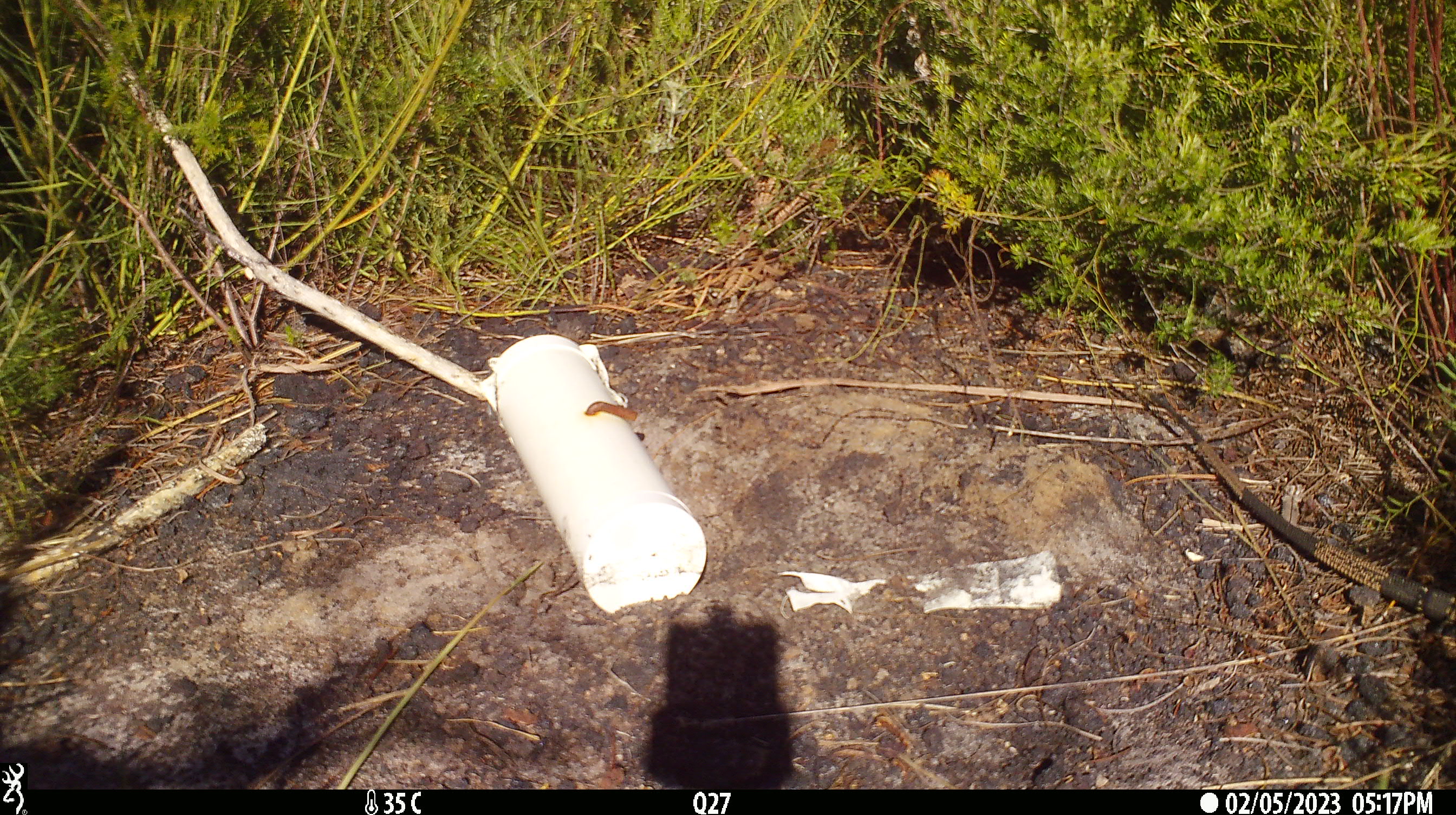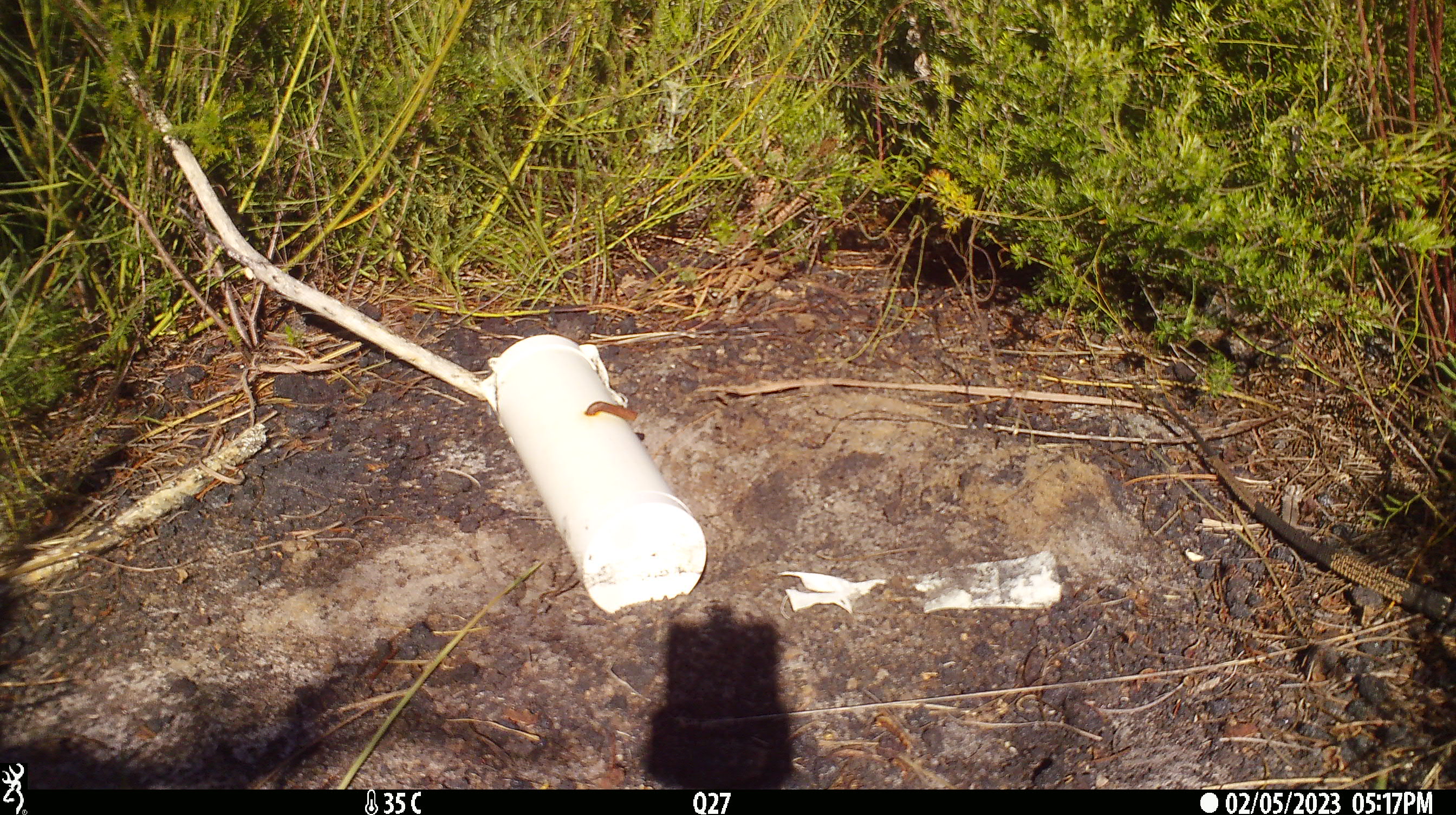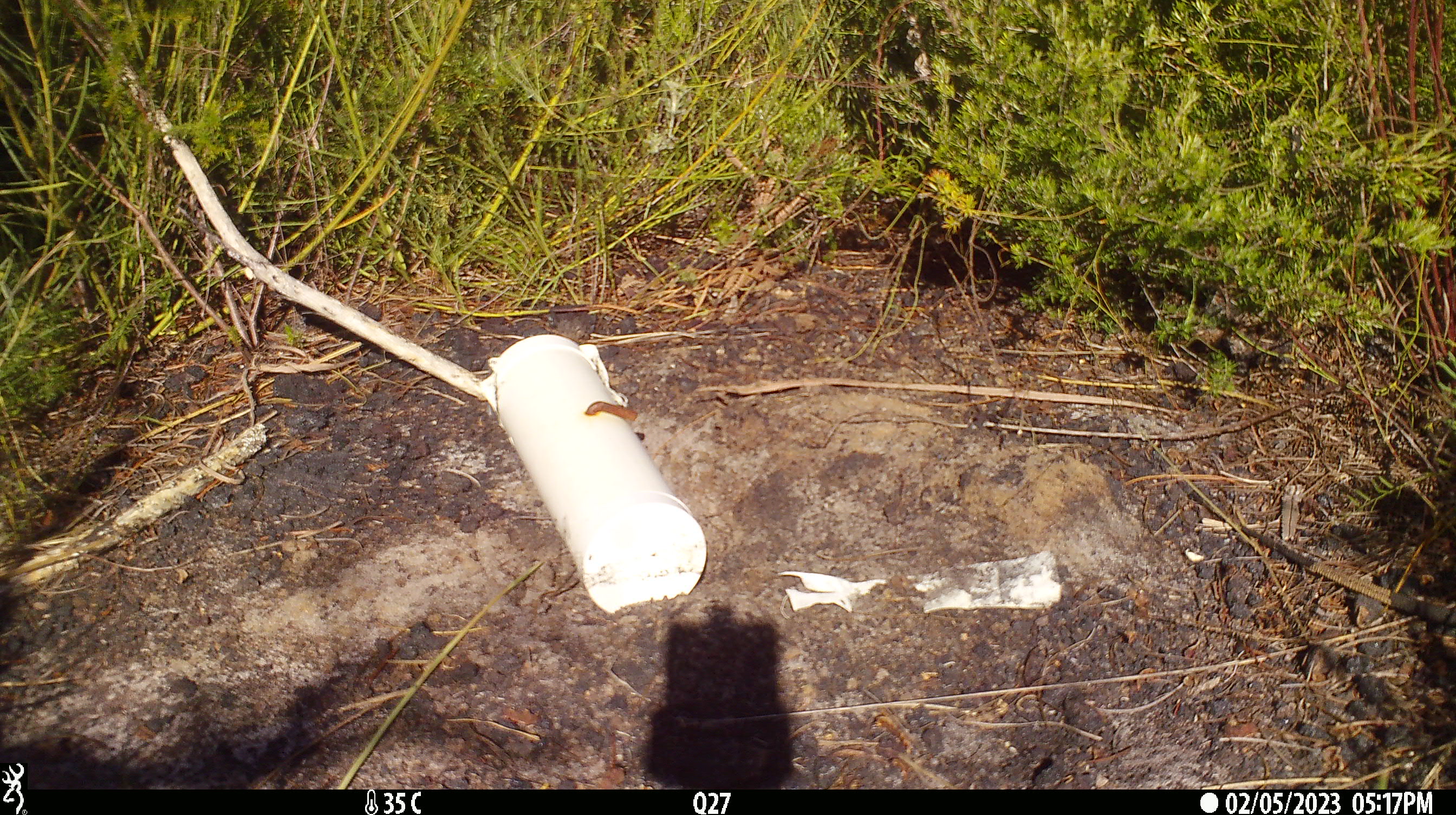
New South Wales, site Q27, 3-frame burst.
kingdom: Animalia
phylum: Chordata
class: Reptilia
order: Squamata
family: Varanidae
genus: Varanus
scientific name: Varanus varius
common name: lace monitor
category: goanna